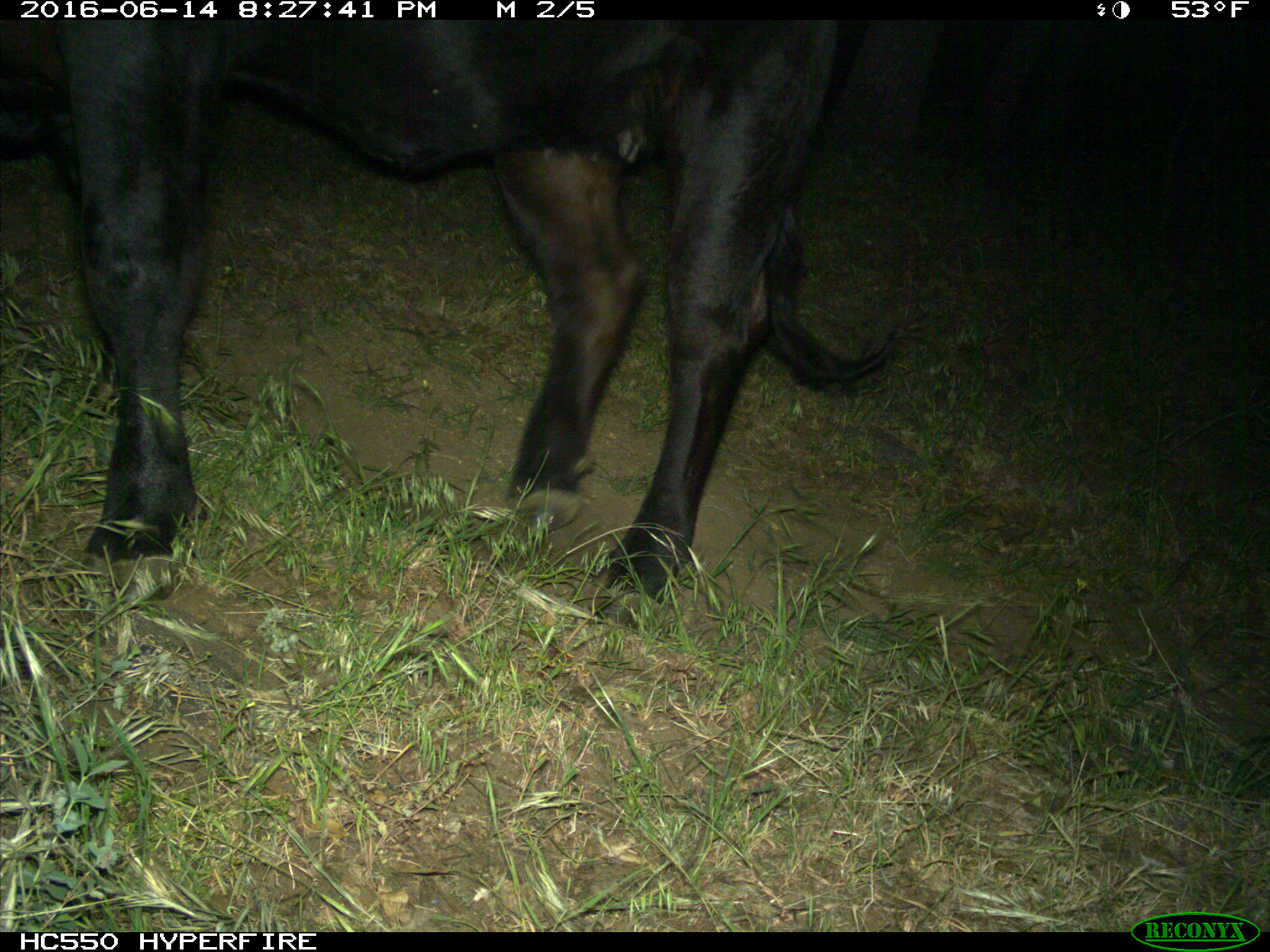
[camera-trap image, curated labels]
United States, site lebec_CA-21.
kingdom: Animalia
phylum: Chordata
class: Mammalia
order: Artiodactyla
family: Bovidae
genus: Bos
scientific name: Bos taurus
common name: domestic cow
Bos taurus (domestic cow).